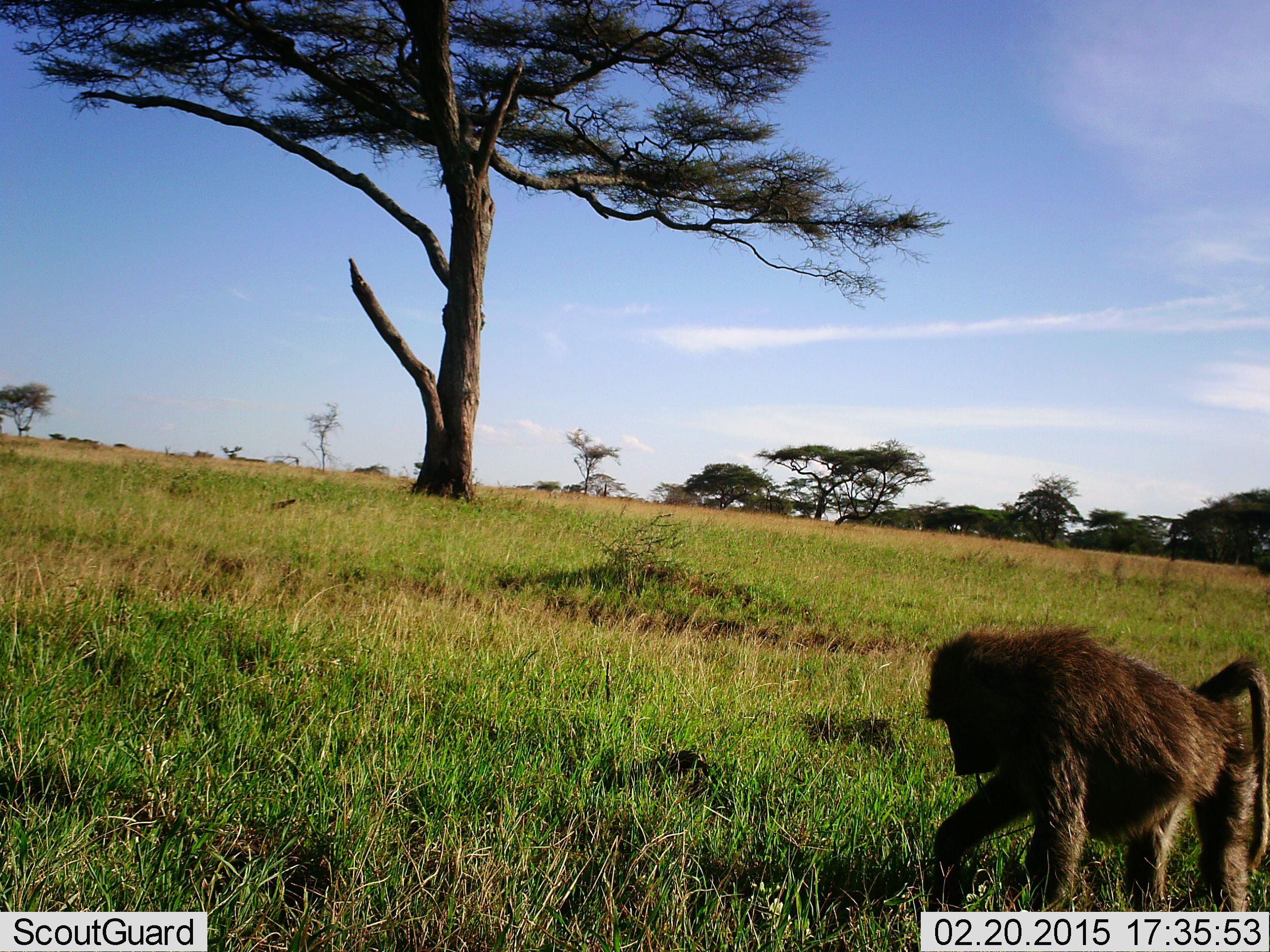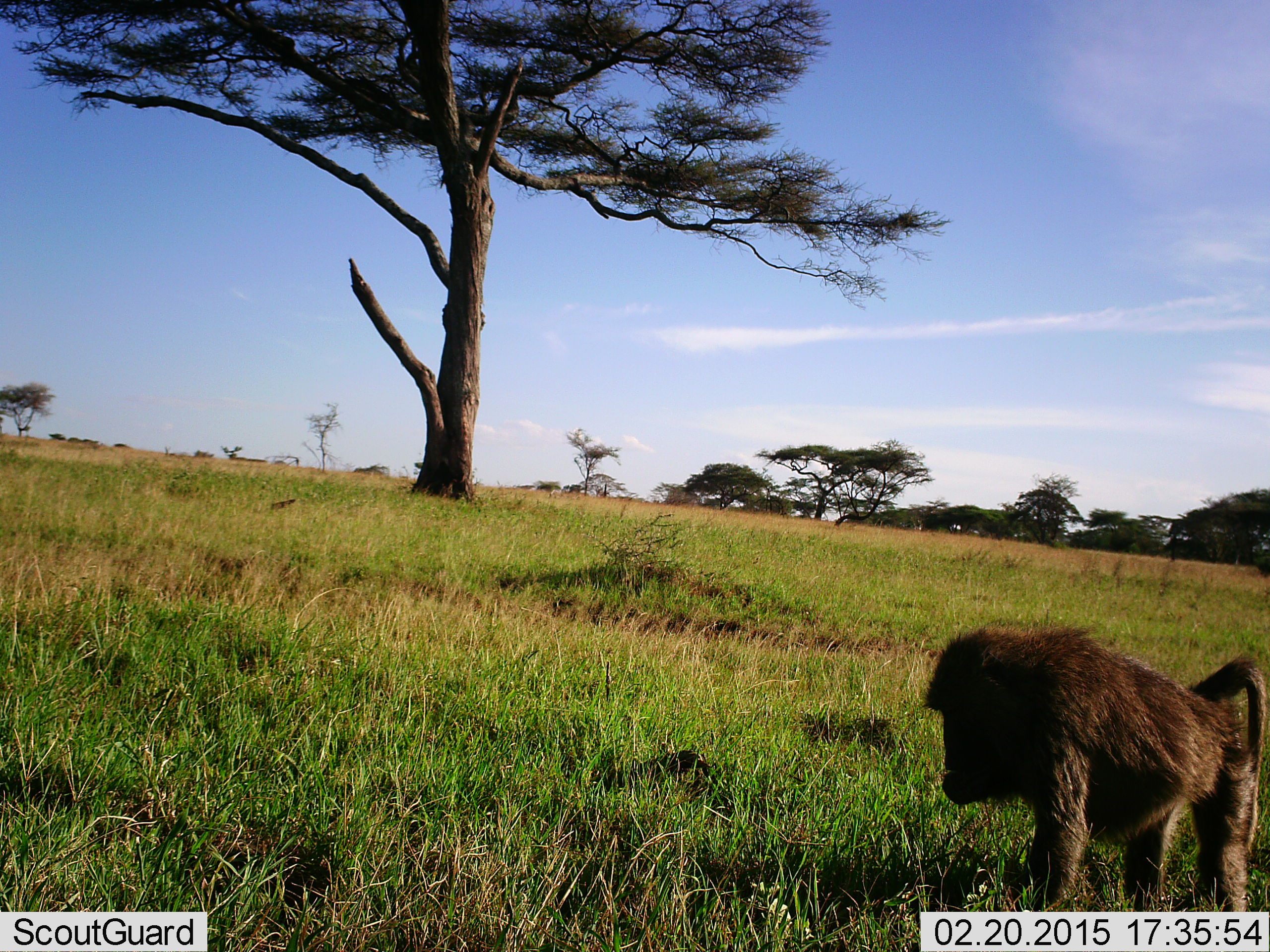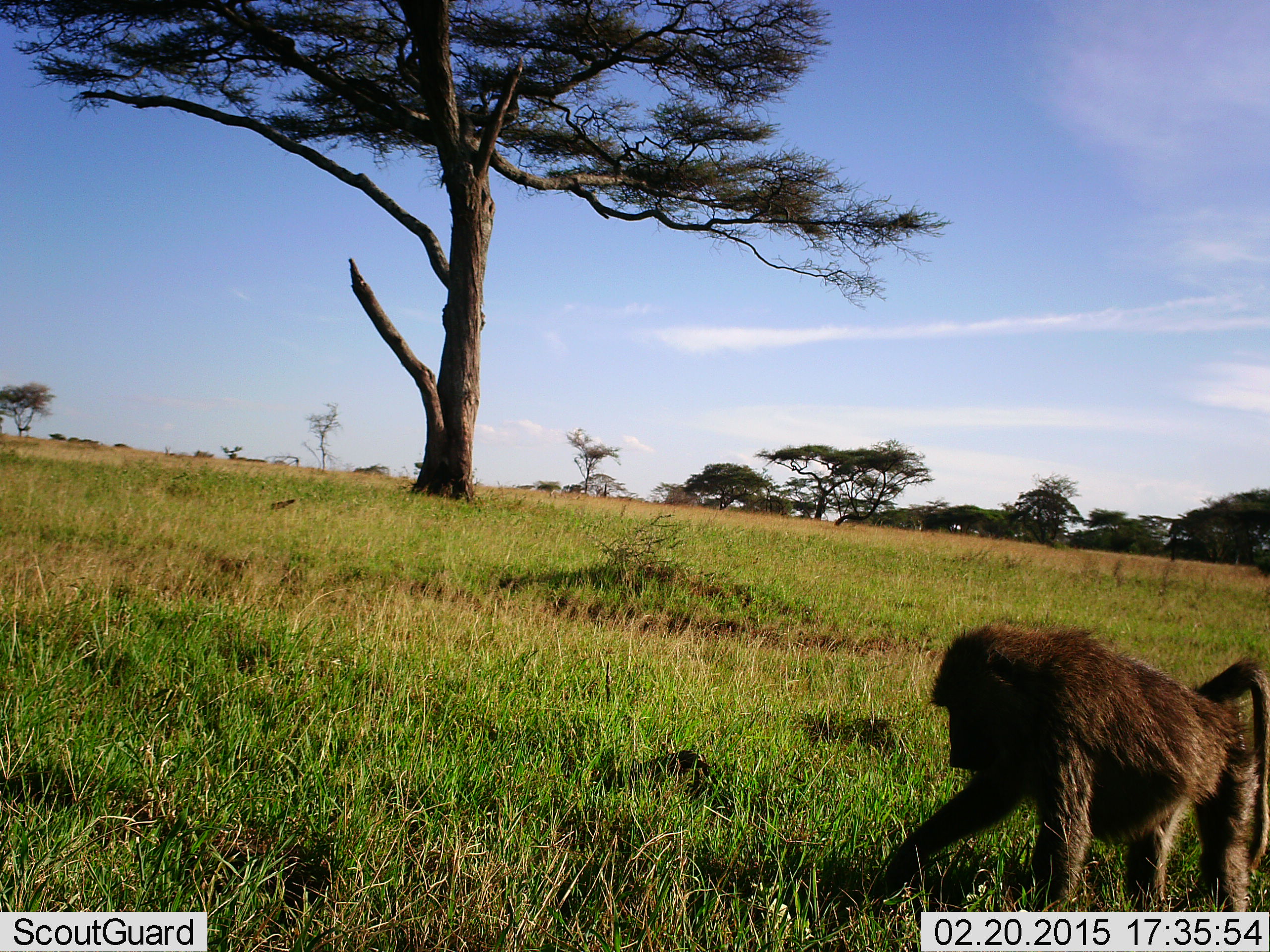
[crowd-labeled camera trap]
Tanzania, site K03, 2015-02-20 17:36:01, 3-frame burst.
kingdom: Animalia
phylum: Chordata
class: Mammalia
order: Primates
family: Cercopithecidae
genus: Papio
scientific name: Papio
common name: baboon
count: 1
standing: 60%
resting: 0%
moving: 0%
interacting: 0%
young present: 0%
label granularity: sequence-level